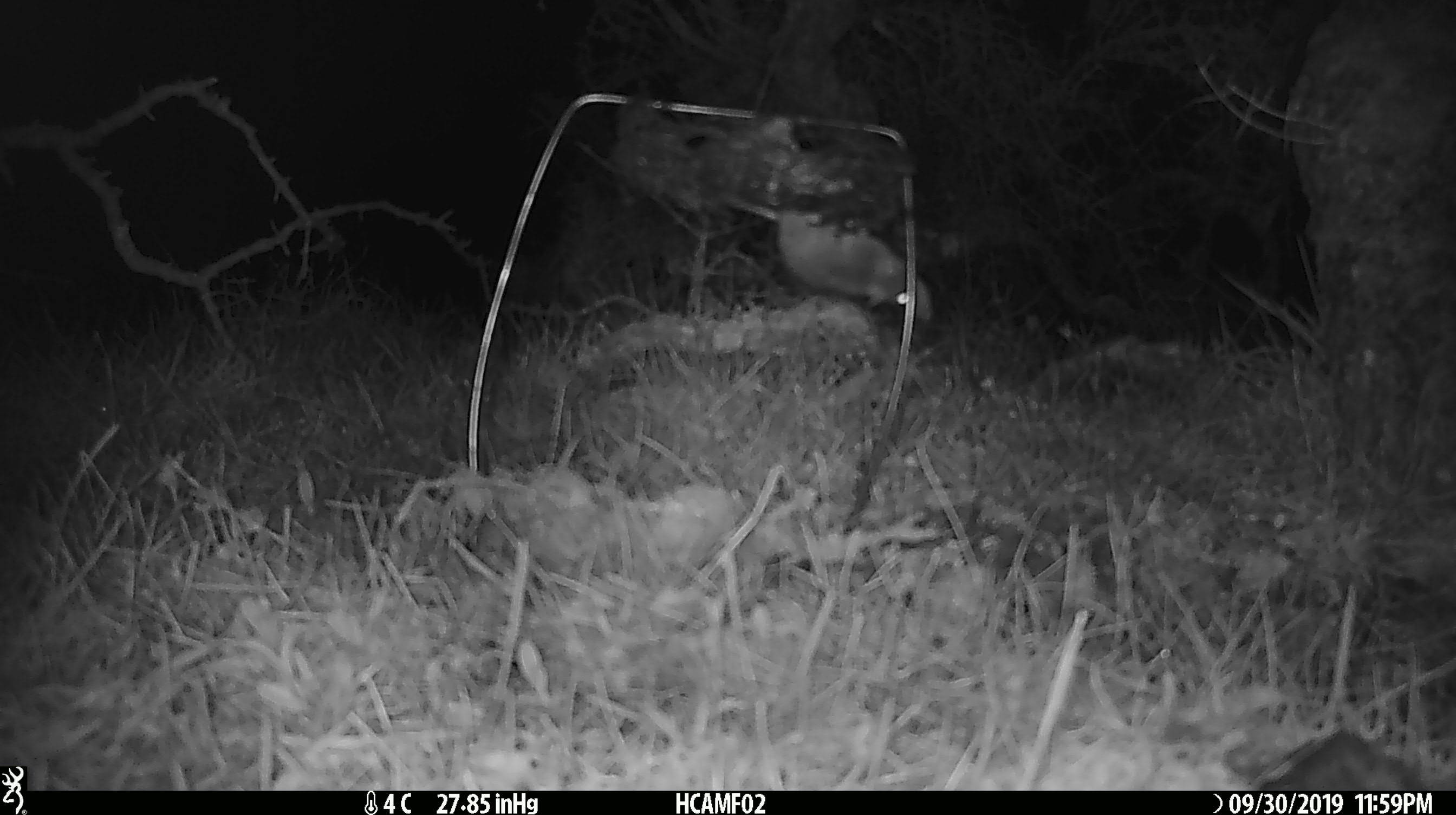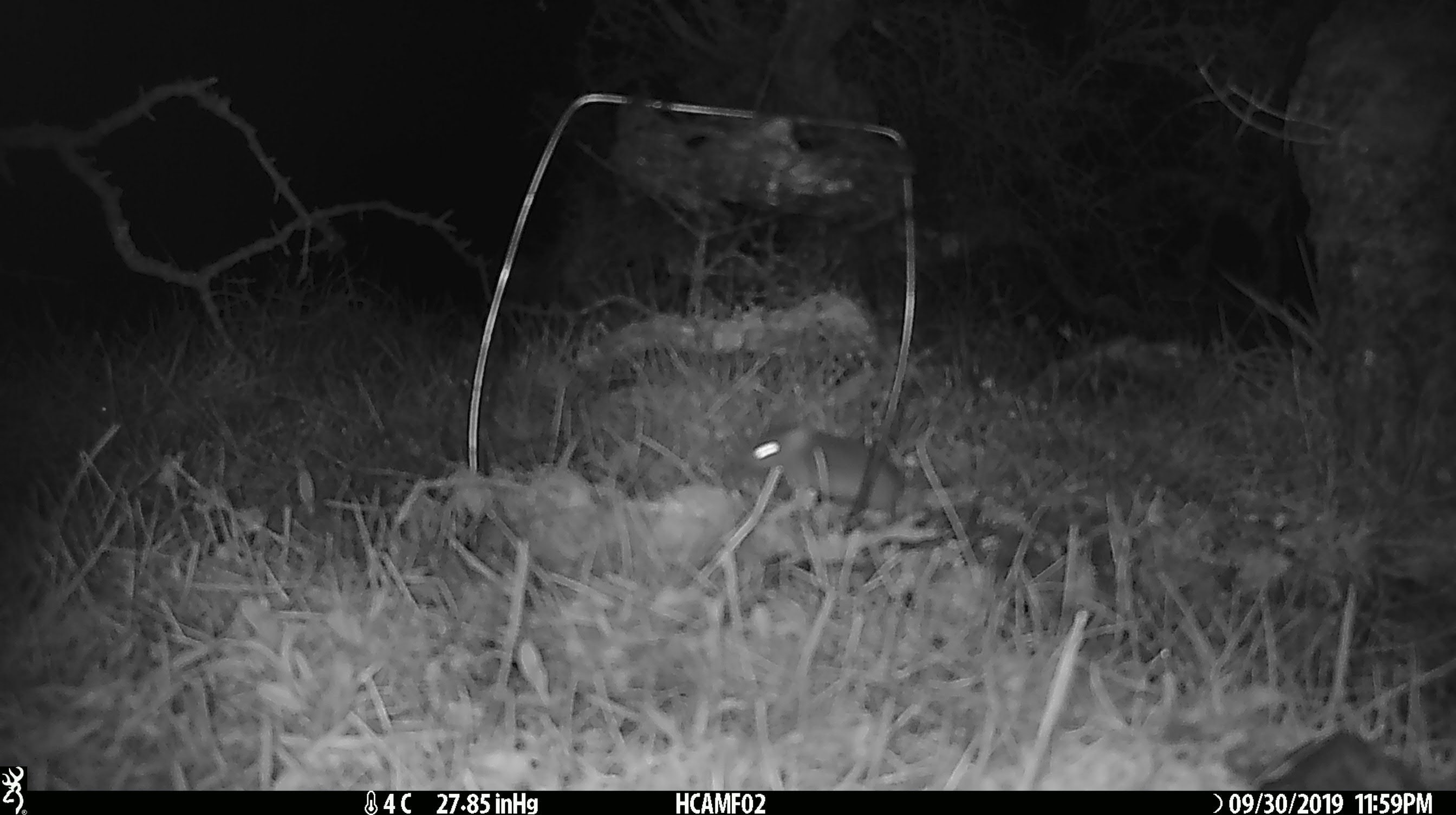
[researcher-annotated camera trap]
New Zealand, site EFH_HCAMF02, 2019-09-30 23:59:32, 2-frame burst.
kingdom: Animalia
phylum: Chordata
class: Mammalia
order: Rodentia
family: Muridae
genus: Mus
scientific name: Mus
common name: mouse